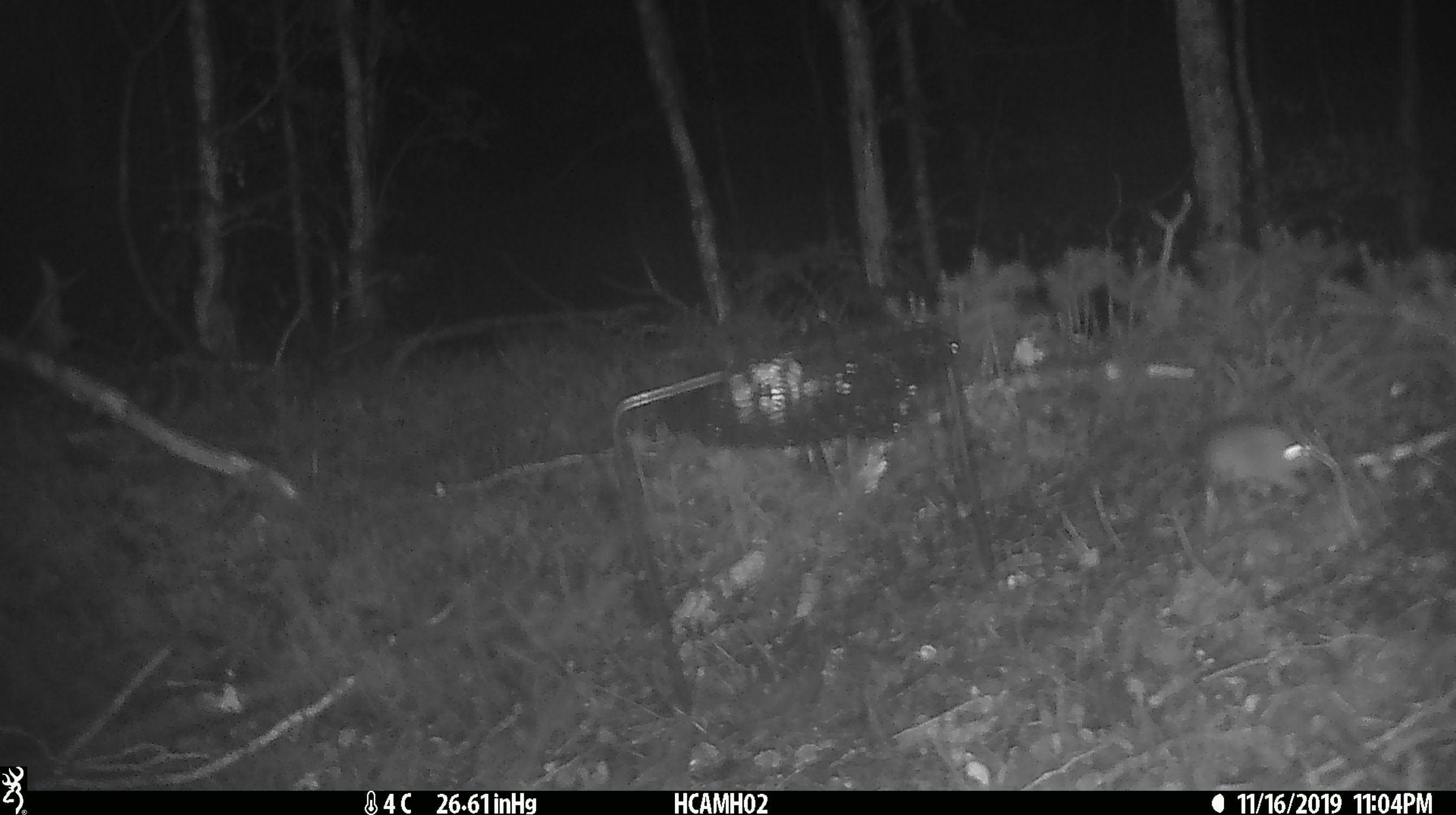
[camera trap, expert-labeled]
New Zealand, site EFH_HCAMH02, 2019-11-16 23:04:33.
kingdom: Animalia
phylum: Chordata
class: Mammalia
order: Rodentia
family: Muridae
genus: Mus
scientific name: Mus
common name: mouse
Mouse (Mus).